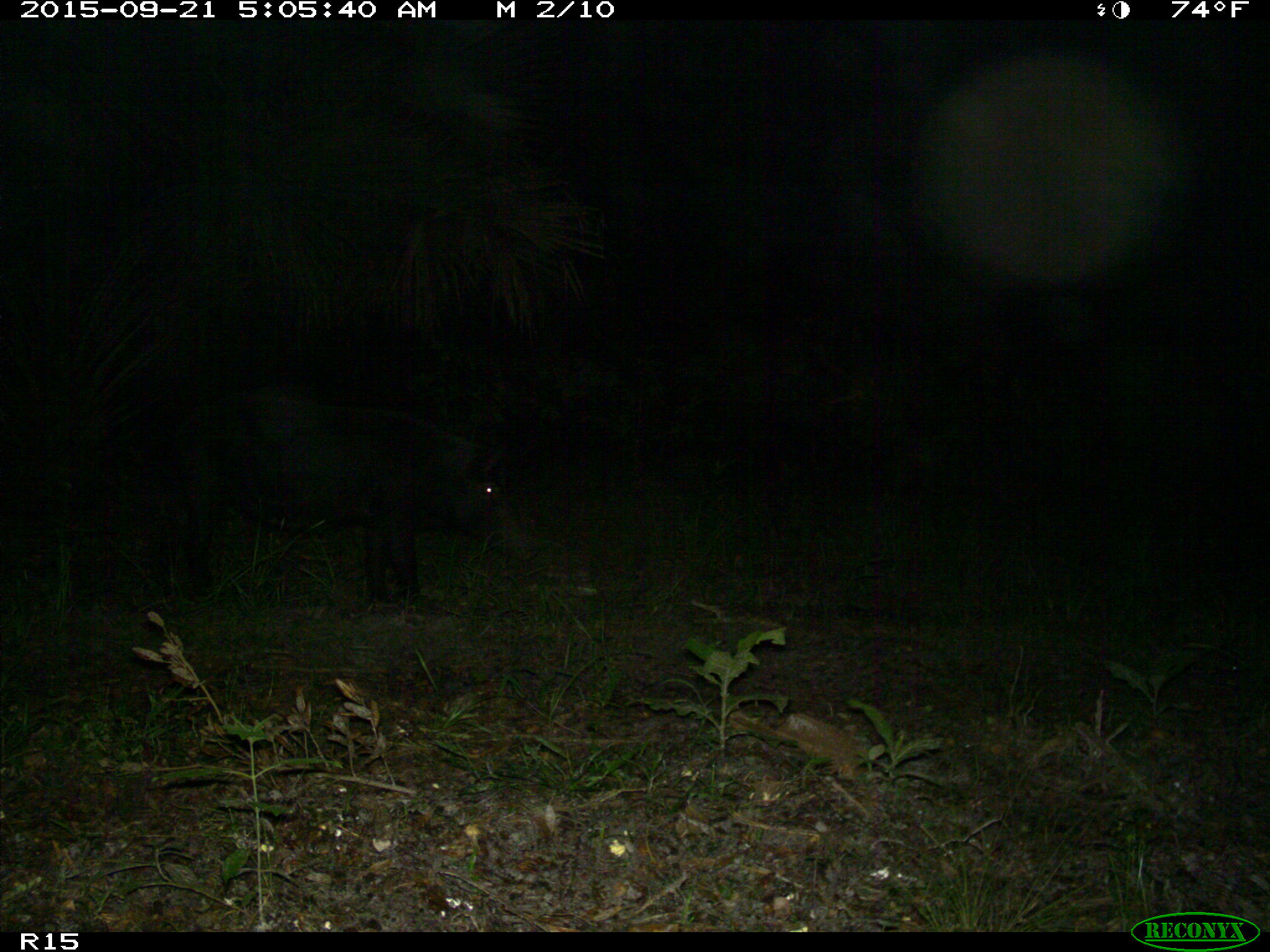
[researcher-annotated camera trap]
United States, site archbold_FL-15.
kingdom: Animalia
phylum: Chordata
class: Mammalia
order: Artiodactyla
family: Suidae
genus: Sus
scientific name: Sus scrofa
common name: wild boar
Sus scrofa (wild boar).